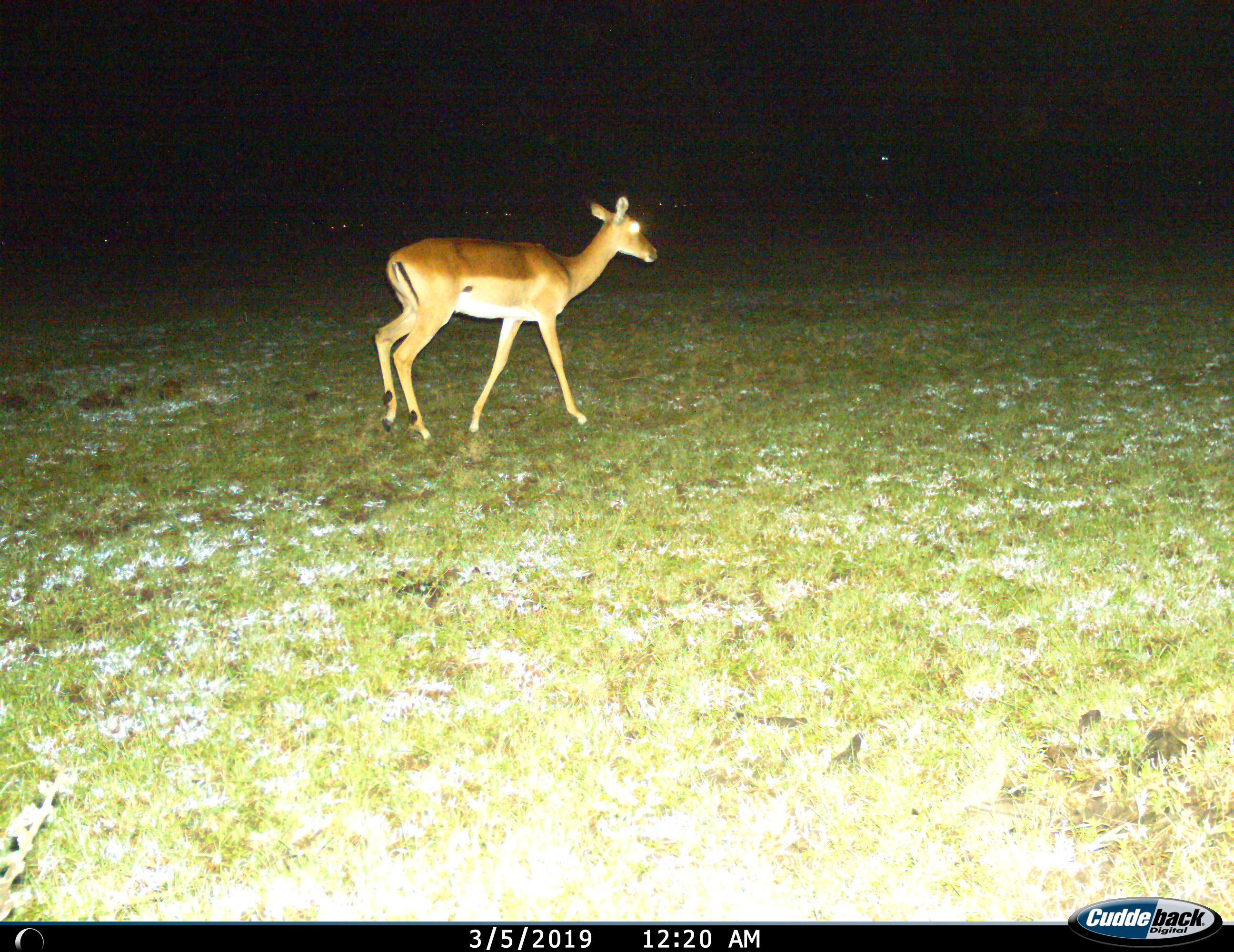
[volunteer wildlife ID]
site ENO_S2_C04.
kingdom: Animalia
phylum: Chordata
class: Mammalia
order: Artiodactyla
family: Bovidae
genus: Aepyceros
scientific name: Aepyceros melampus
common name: impala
Impala (Aepyceros melampus), count 1. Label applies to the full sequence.